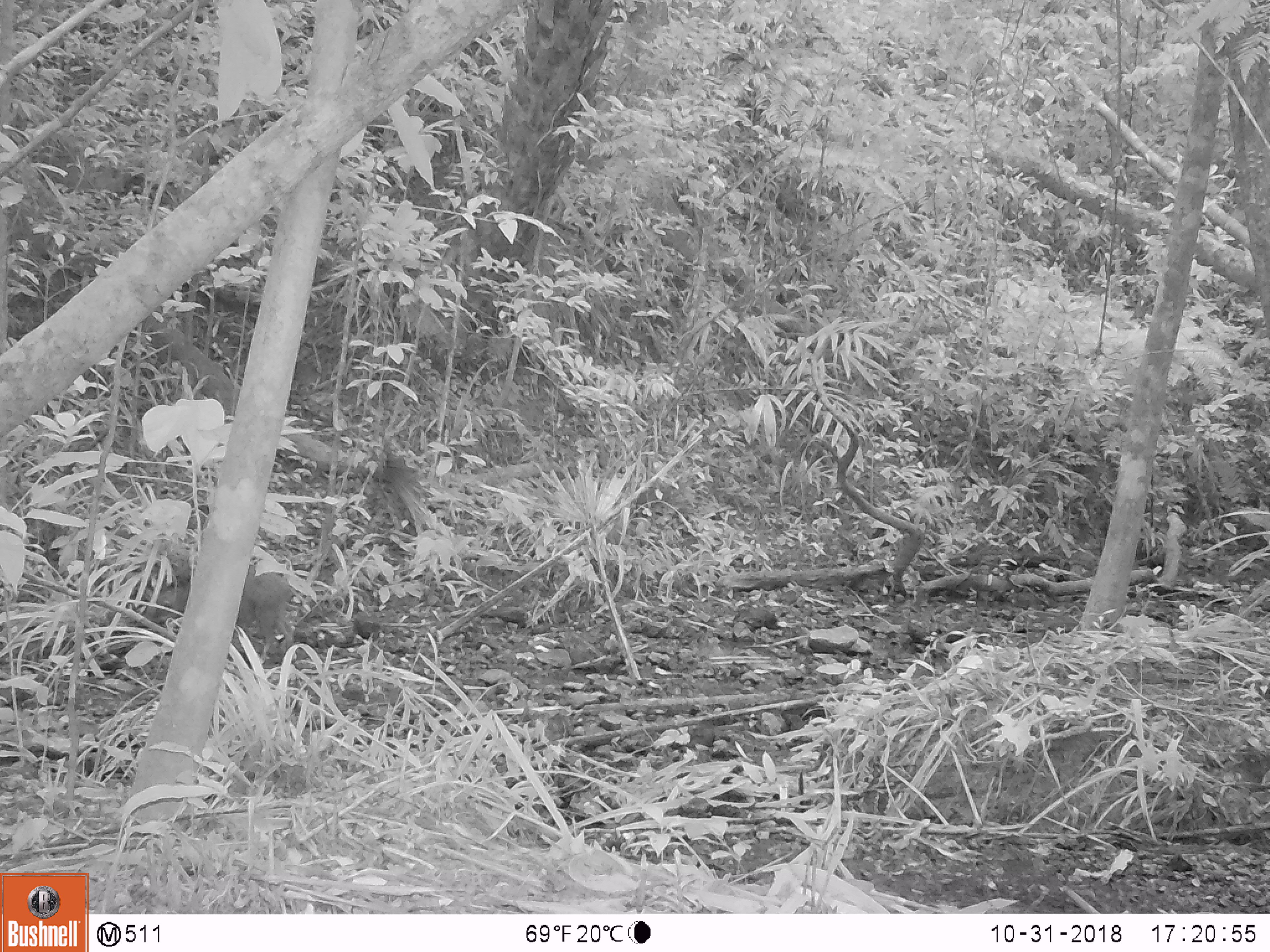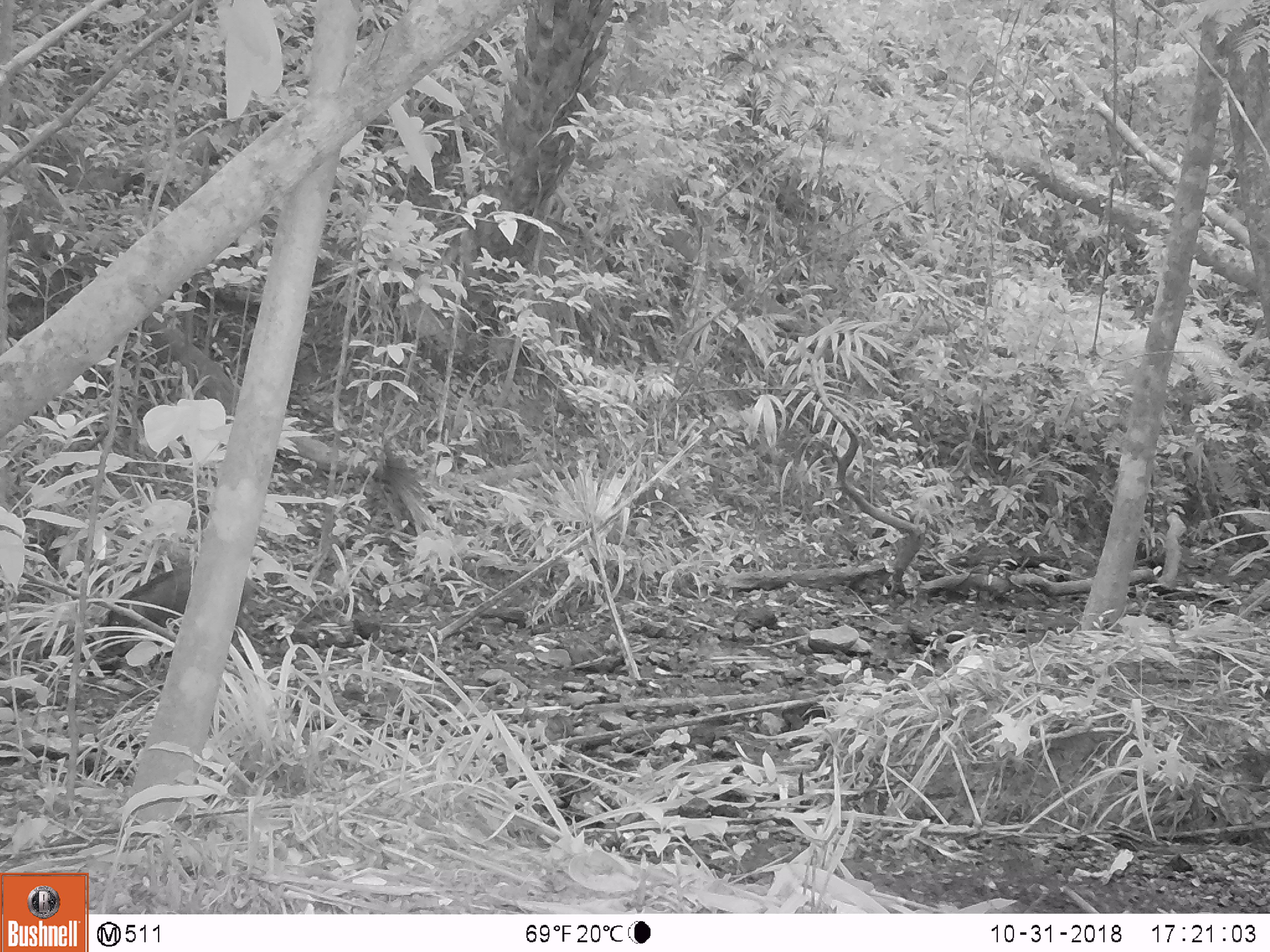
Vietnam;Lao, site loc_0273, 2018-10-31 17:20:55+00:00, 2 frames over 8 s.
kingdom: Animalia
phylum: Chordata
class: Mammalia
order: Artiodactyla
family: Suidae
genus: Sus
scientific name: Sus scrofa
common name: eurasian wild pig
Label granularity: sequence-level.